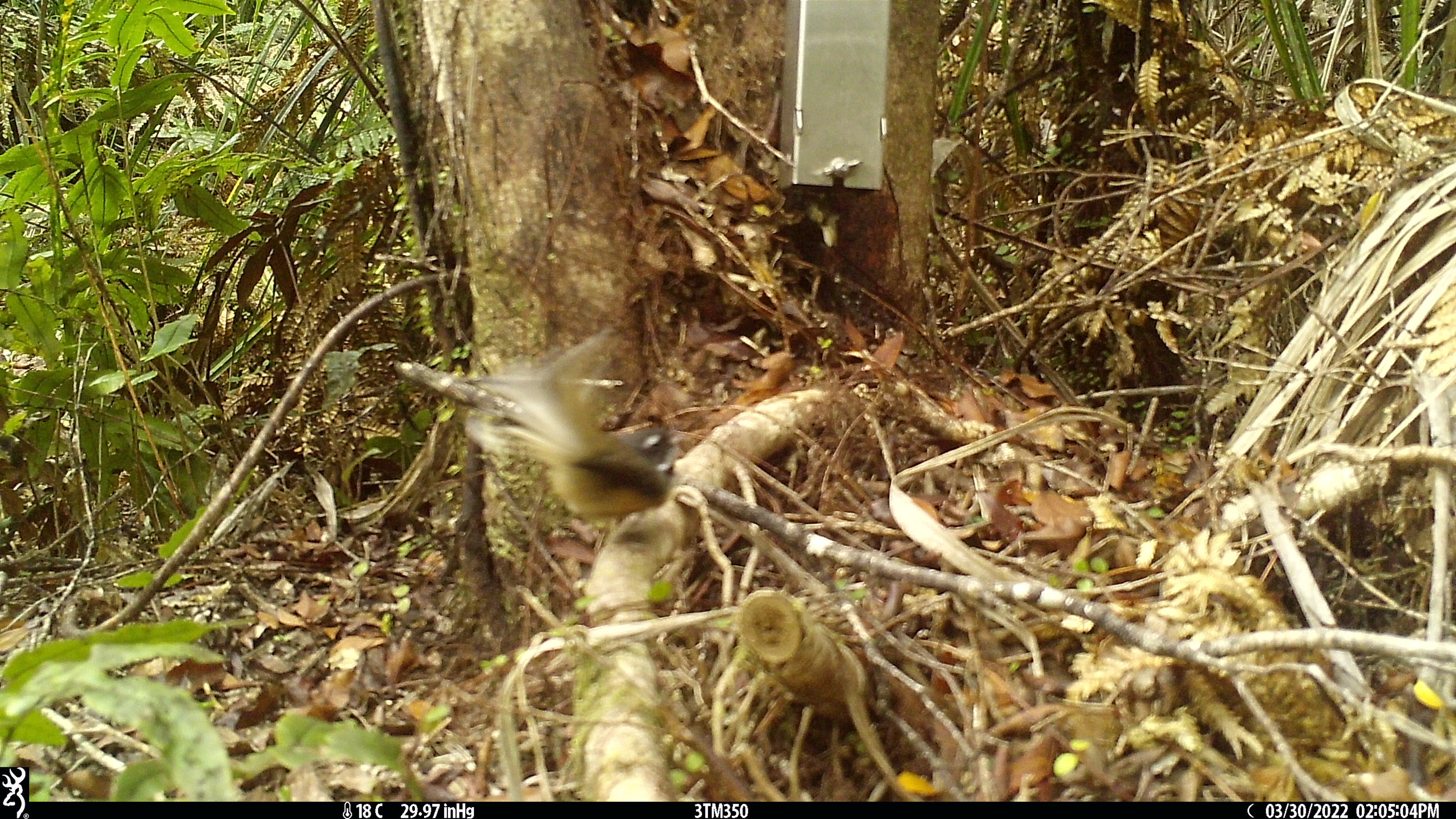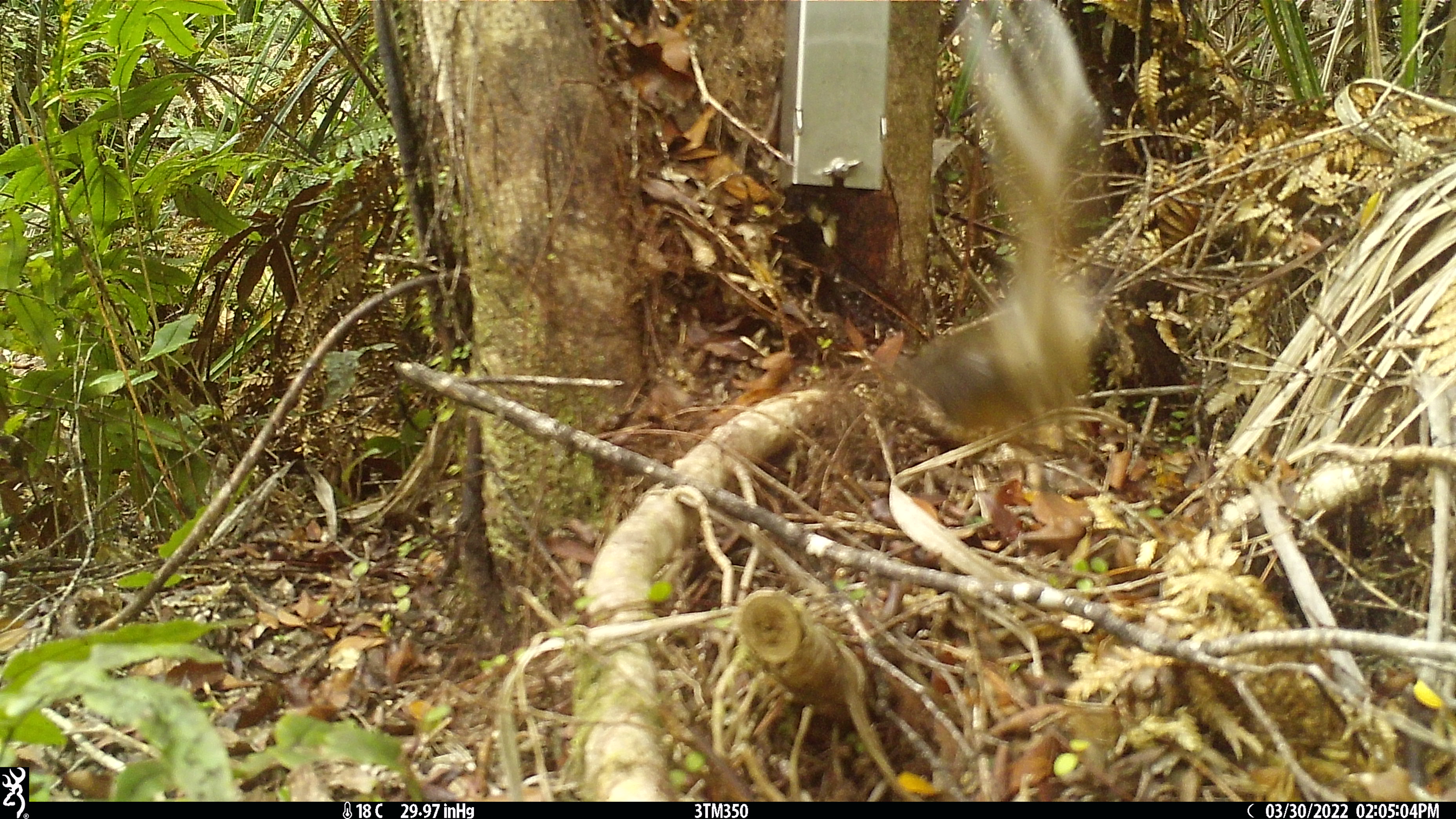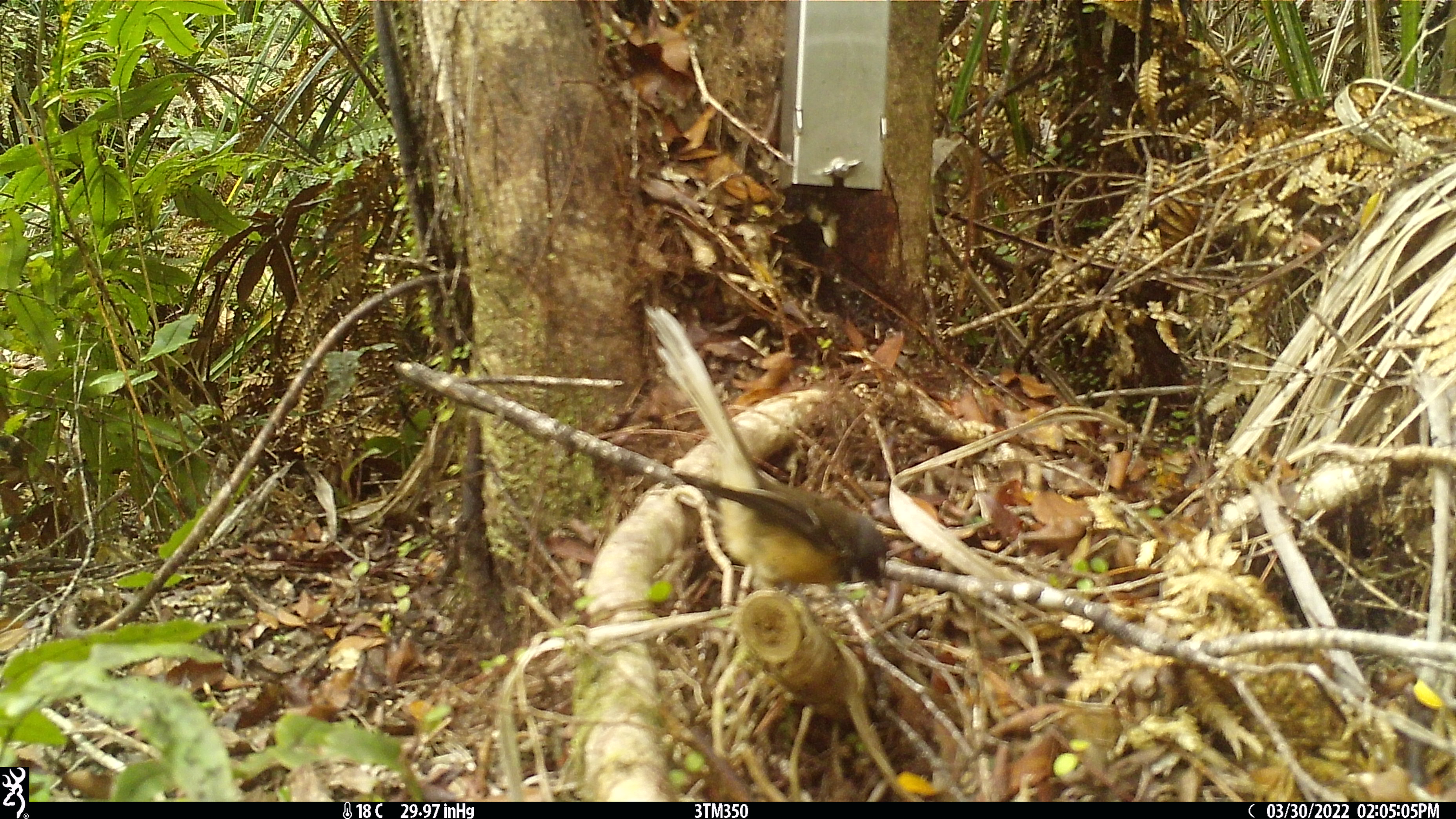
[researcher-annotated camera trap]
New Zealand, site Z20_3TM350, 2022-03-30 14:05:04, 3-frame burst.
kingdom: Animalia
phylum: Chordata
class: Aves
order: Passeriformes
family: Rhipiduridae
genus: Rhipidura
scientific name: Rhipidura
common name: fantails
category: fantail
Fantail (fantails) (Rhipidura).